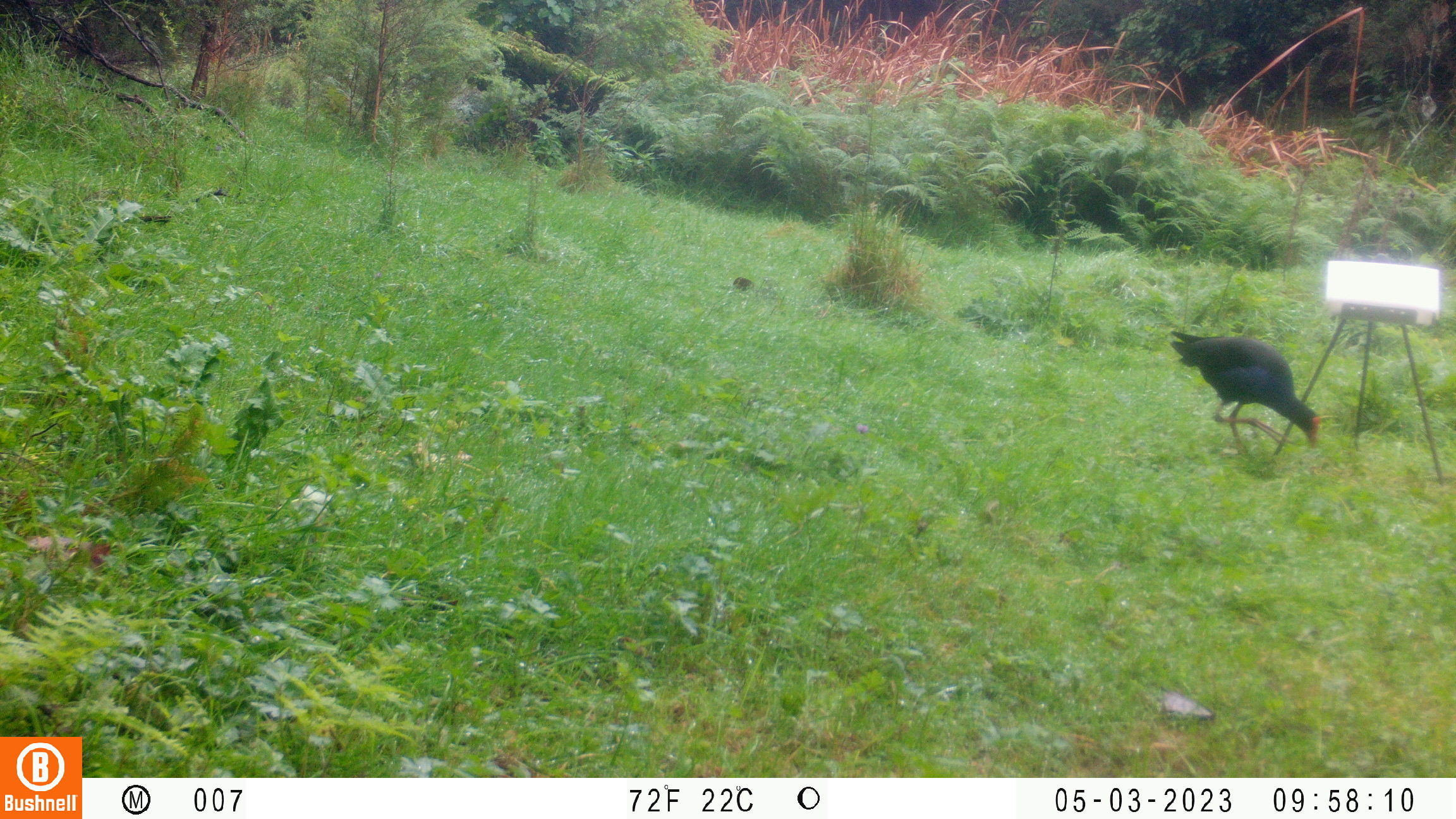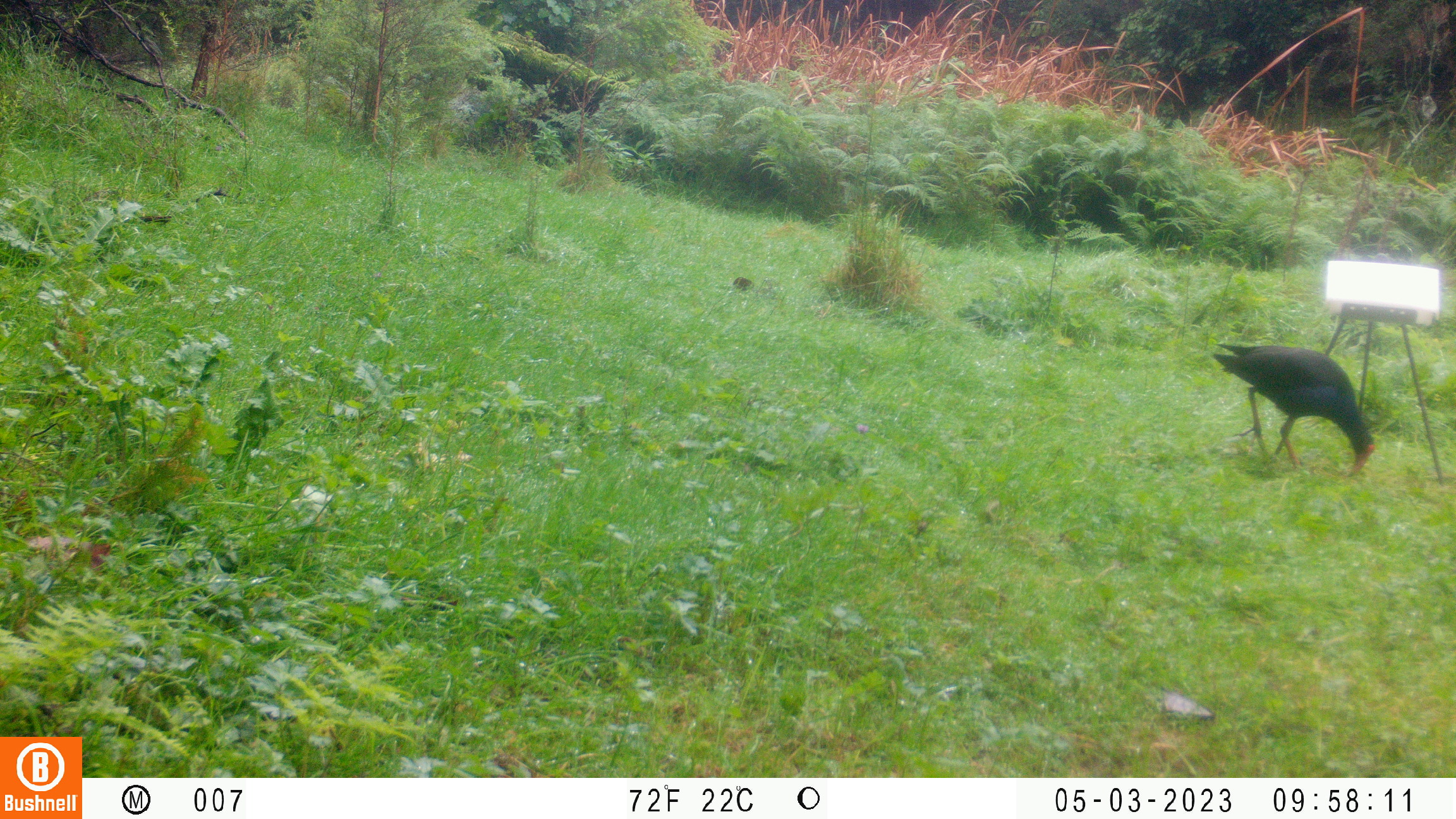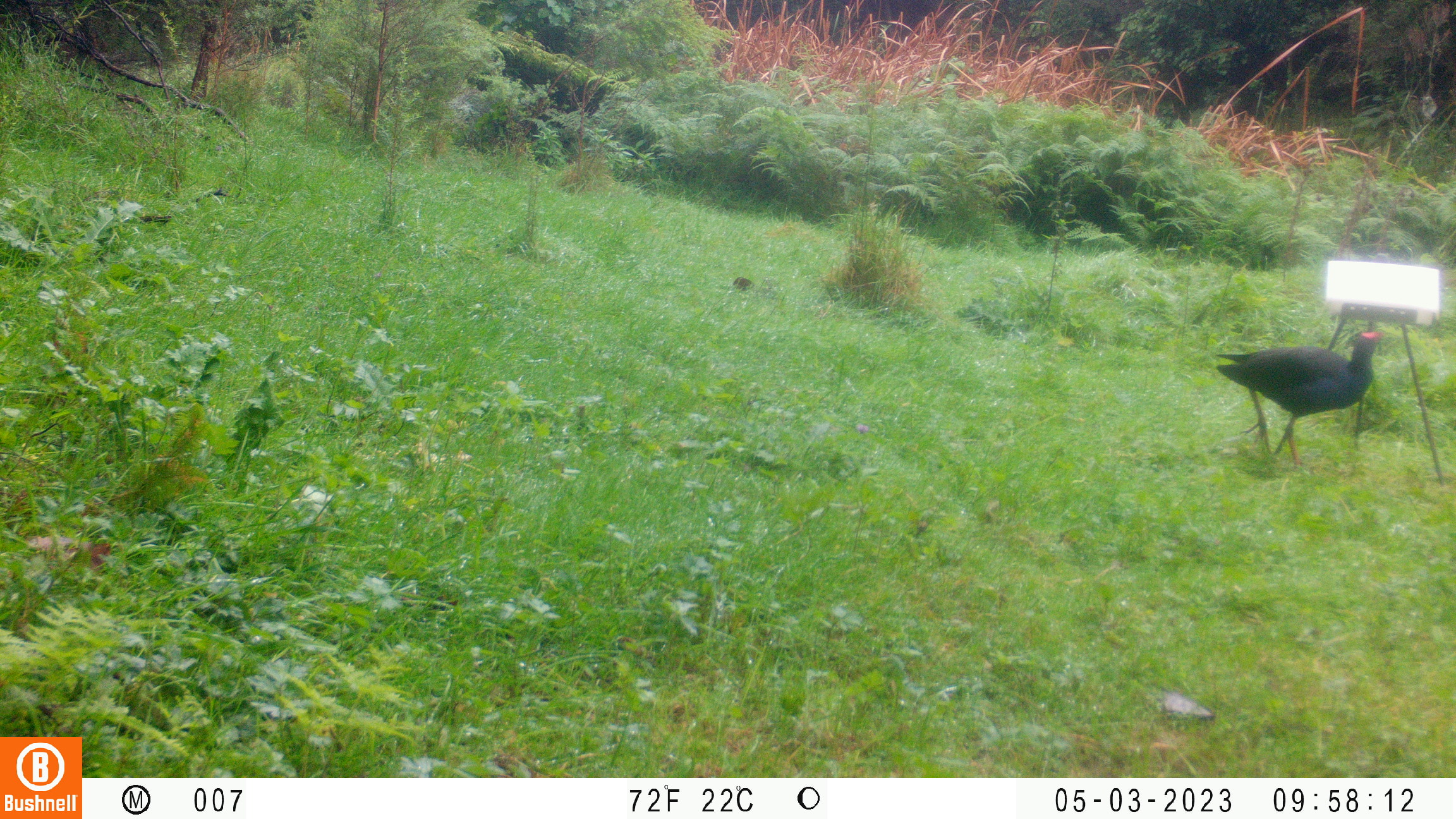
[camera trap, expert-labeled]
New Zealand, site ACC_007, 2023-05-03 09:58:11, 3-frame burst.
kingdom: Animalia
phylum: Chordata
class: Aves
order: Gruiformes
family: Rallidae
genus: Porphyrio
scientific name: Porphyrio melanotus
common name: australasian swamphen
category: pukeko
Pukeko (australasian swamphen) (Porphyrio melanotus).